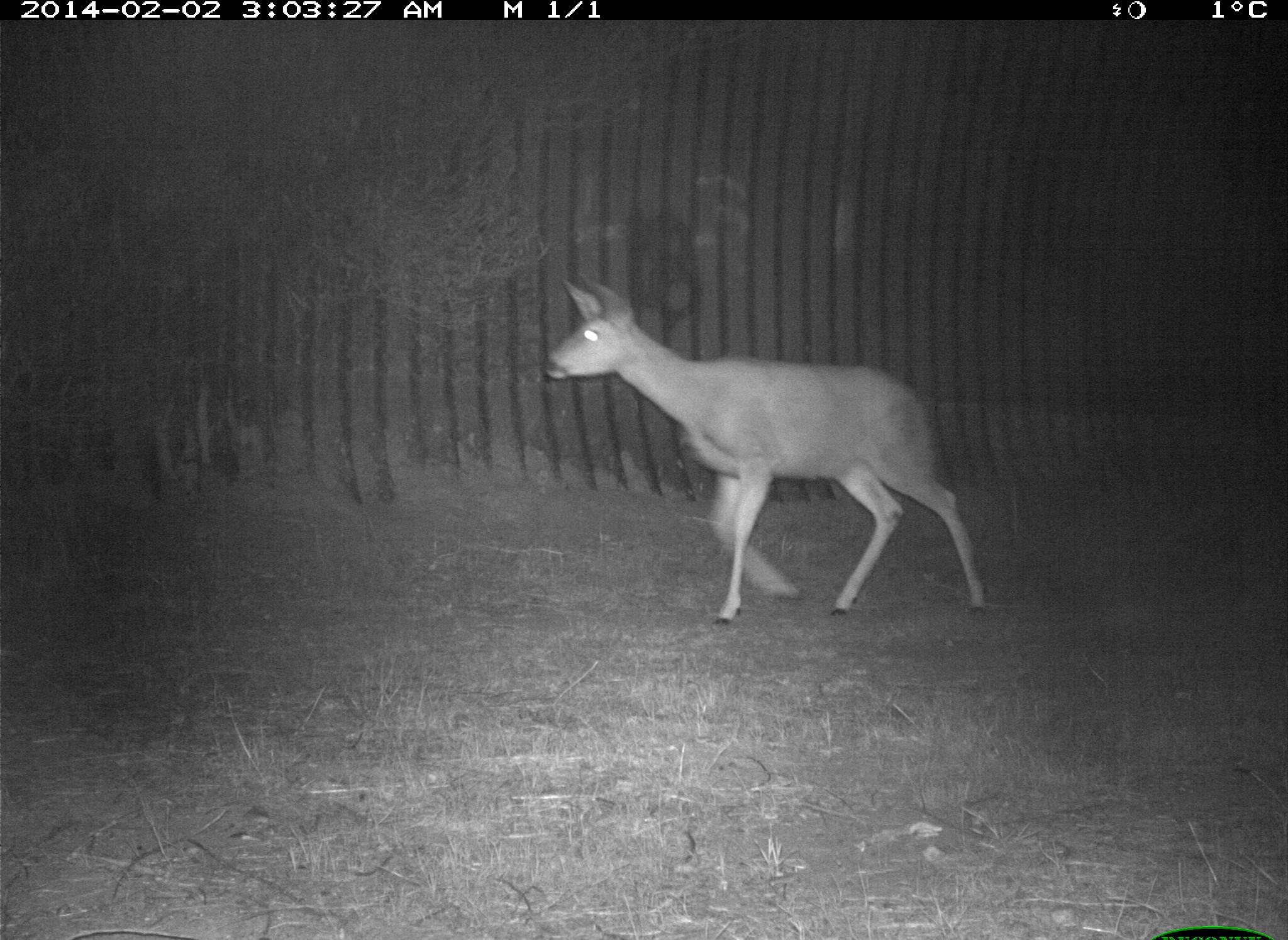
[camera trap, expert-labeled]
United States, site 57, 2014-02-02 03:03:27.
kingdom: Animalia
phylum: Chordata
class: Mammalia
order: Artiodactyla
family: Cervidae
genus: Odocoileus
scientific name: Odocoileus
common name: deer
Deer (Odocoileus).